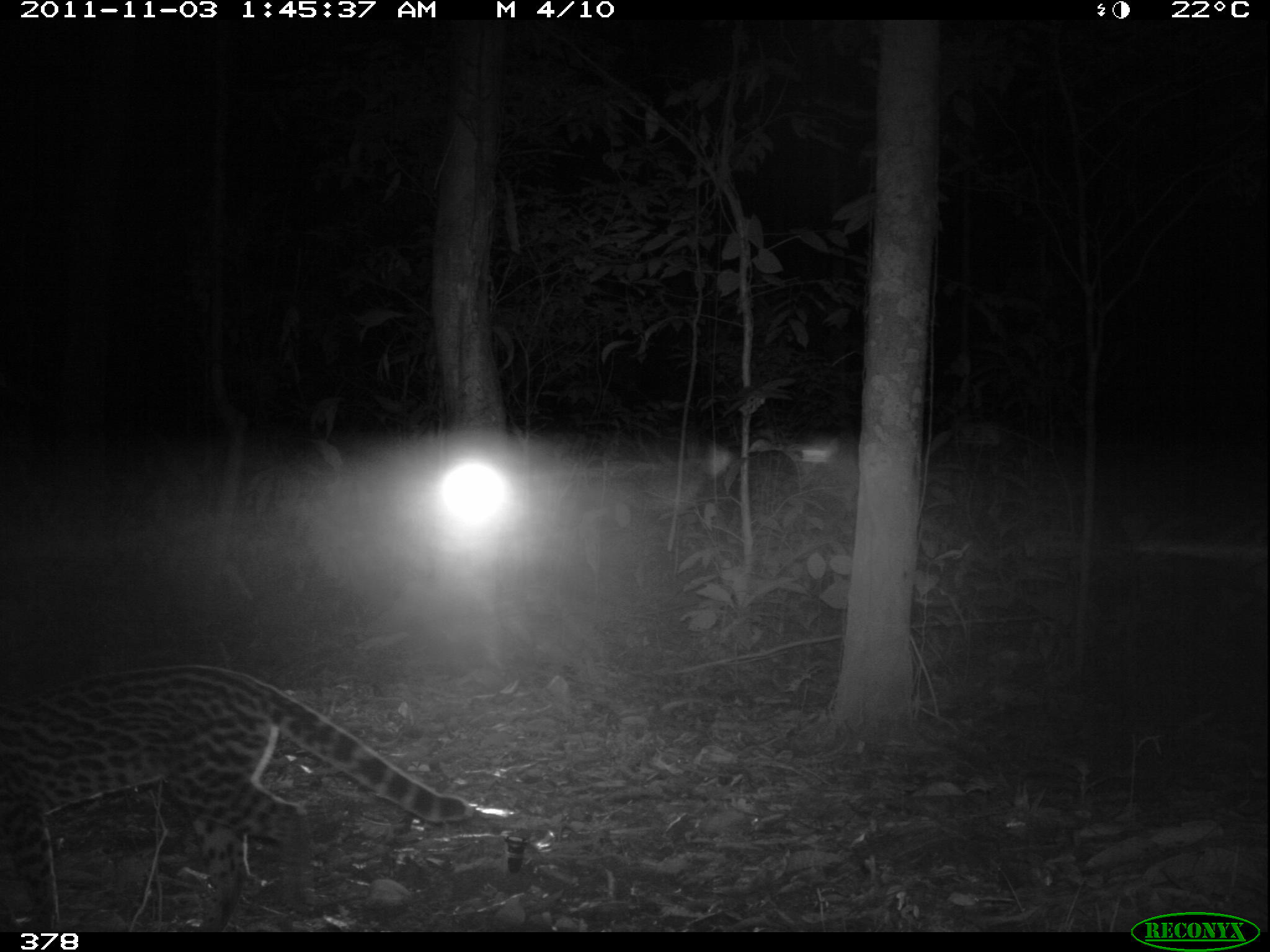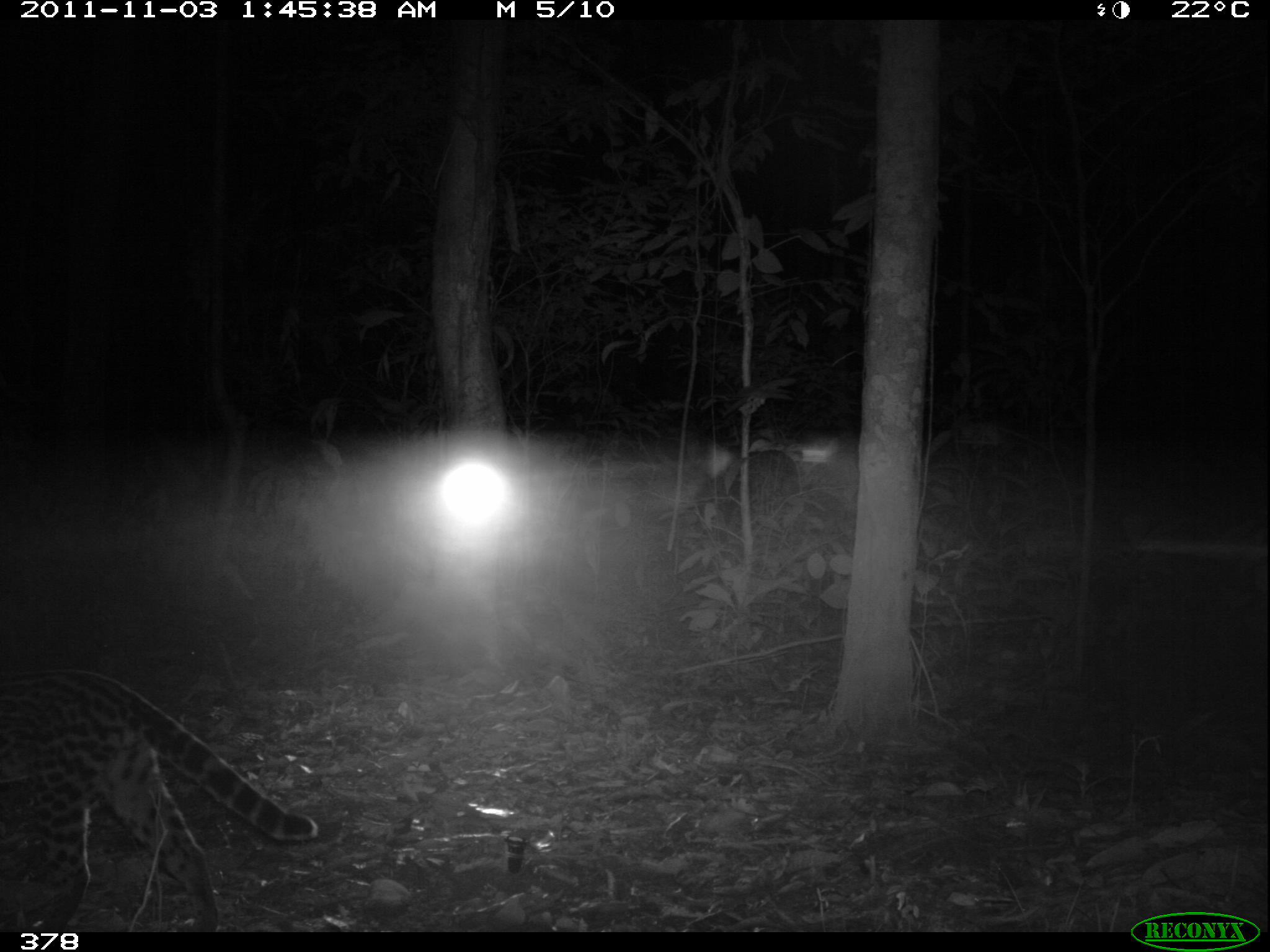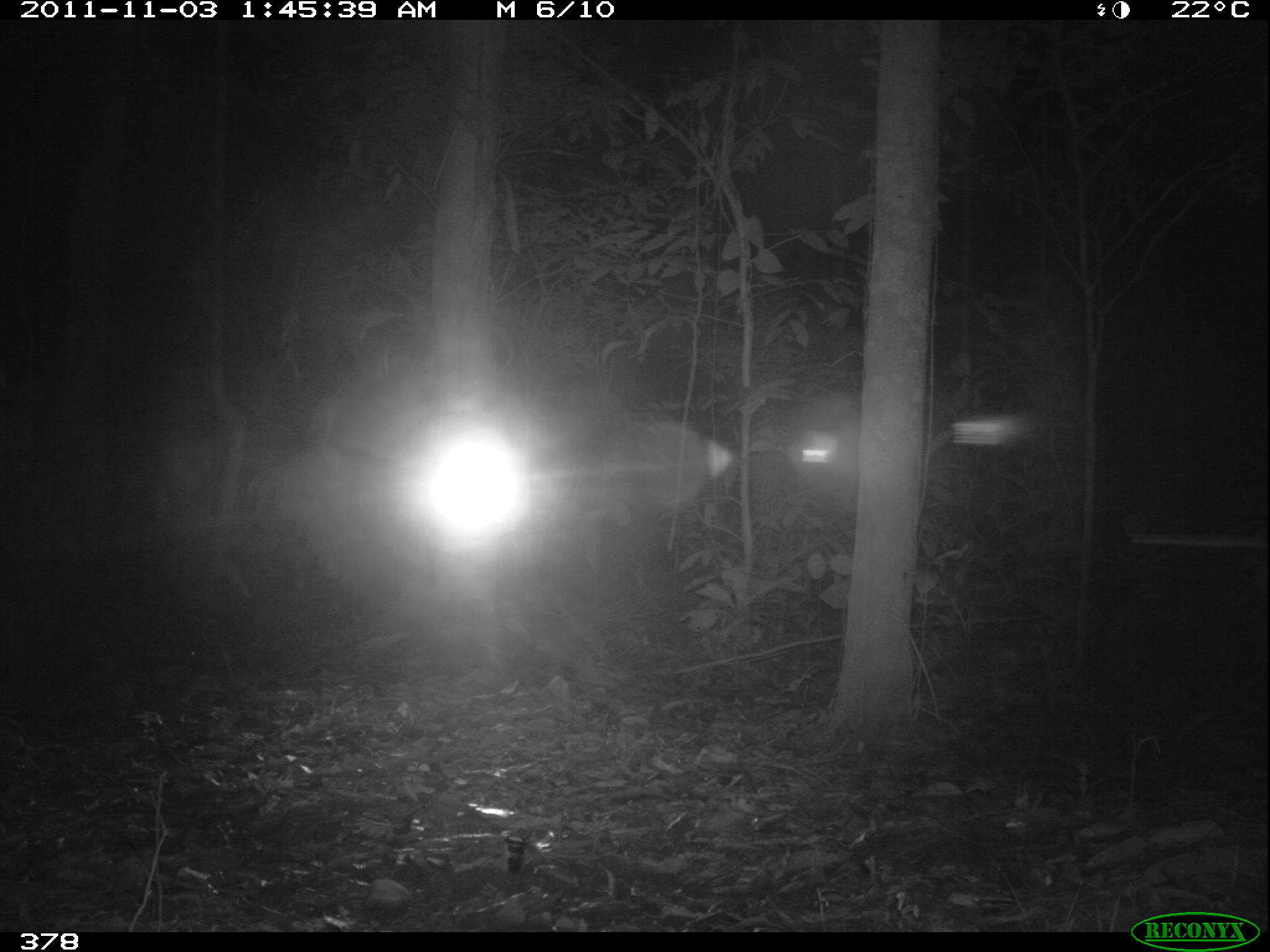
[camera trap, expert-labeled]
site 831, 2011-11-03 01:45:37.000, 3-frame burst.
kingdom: Animalia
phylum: Chordata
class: Mammalia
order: Carnivora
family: Felidae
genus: Leopardus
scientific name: Leopardus pardalis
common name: ocelot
Leopardus pardalis (ocelot).